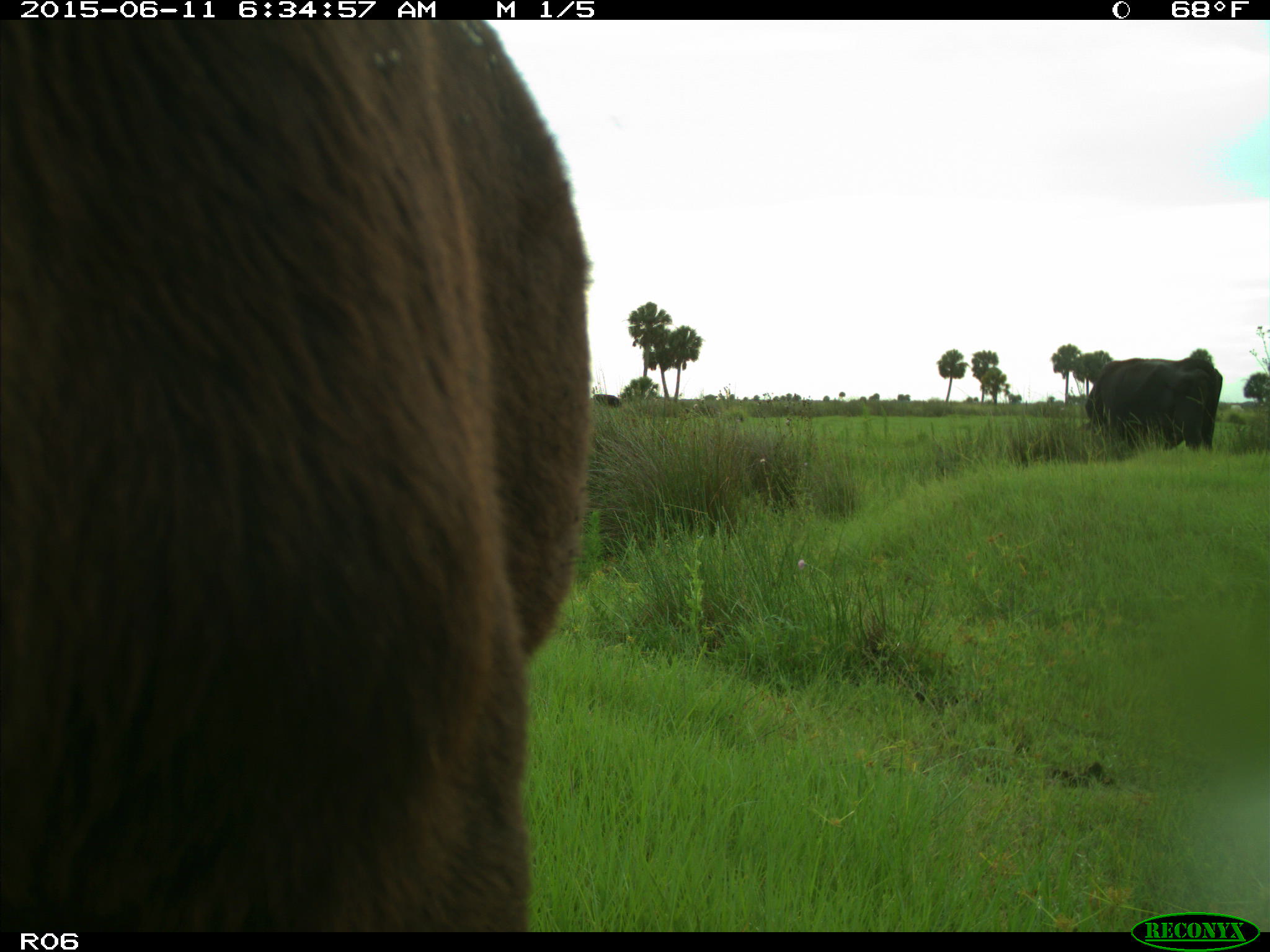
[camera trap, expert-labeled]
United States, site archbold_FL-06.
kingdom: Animalia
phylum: Chordata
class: Mammalia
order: Artiodactyla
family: Bovidae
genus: Bos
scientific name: Bos taurus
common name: domestic cow